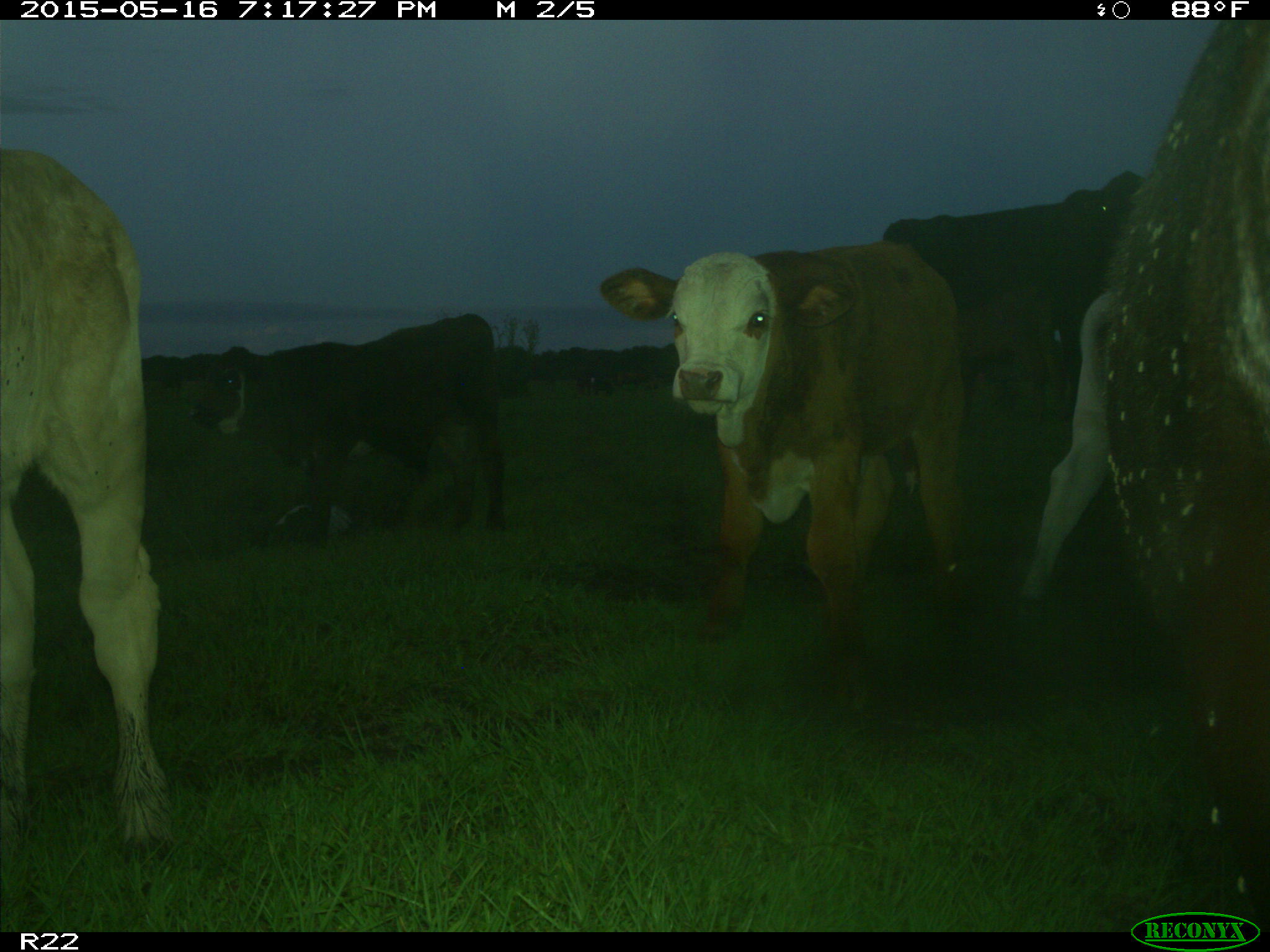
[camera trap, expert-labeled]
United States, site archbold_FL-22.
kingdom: Animalia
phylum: Chordata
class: Mammalia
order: Artiodactyla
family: Bovidae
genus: Bos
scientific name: Bos taurus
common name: domestic cow